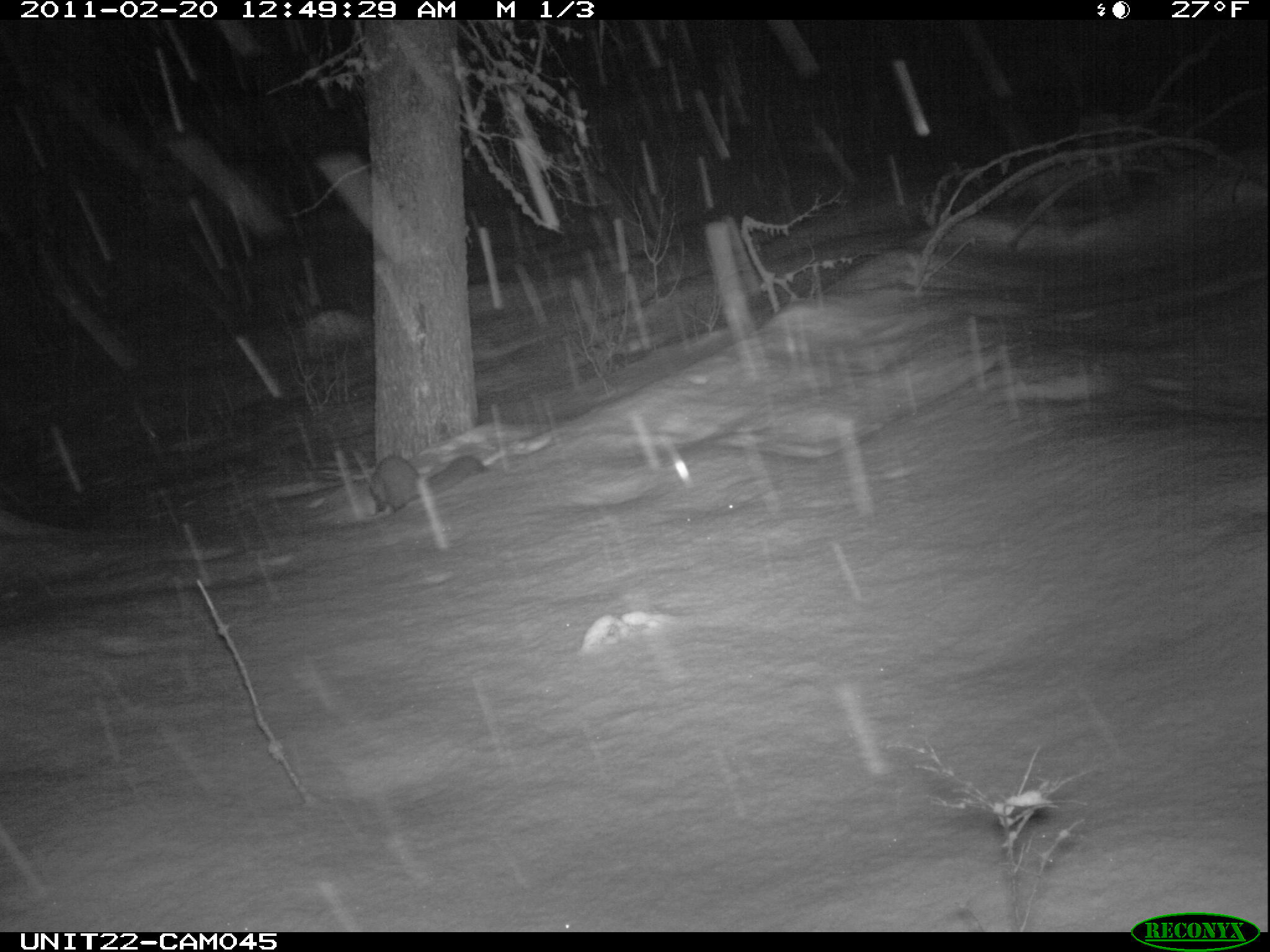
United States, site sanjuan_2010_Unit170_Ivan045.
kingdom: Animalia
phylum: Chordata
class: Mammalia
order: Carnivora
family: Mustelidae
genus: Martes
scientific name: Martes americana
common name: american marten